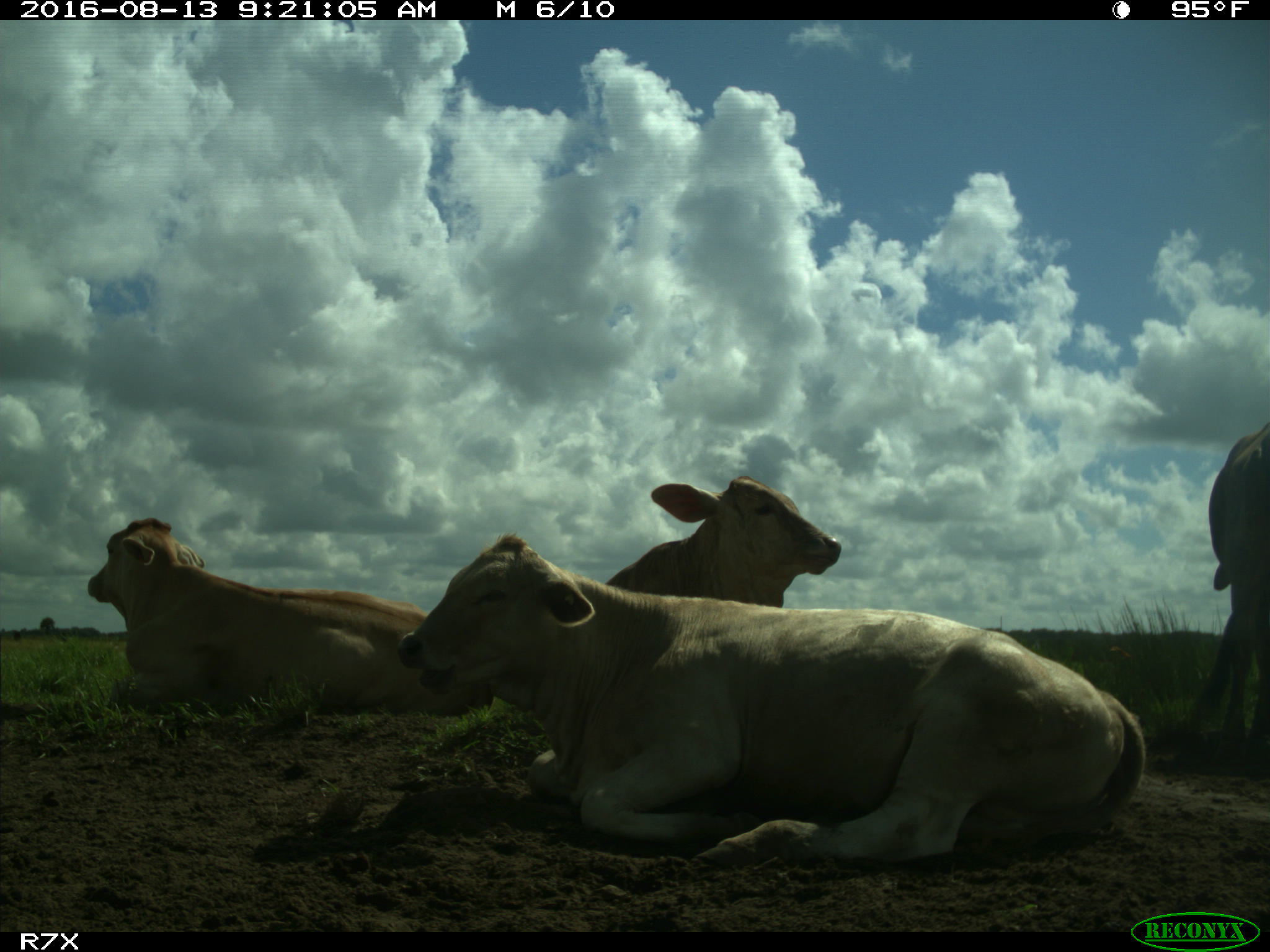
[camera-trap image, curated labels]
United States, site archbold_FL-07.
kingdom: Animalia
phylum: Chordata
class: Mammalia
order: Artiodactyla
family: Bovidae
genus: Bos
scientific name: Bos taurus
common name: domestic cow